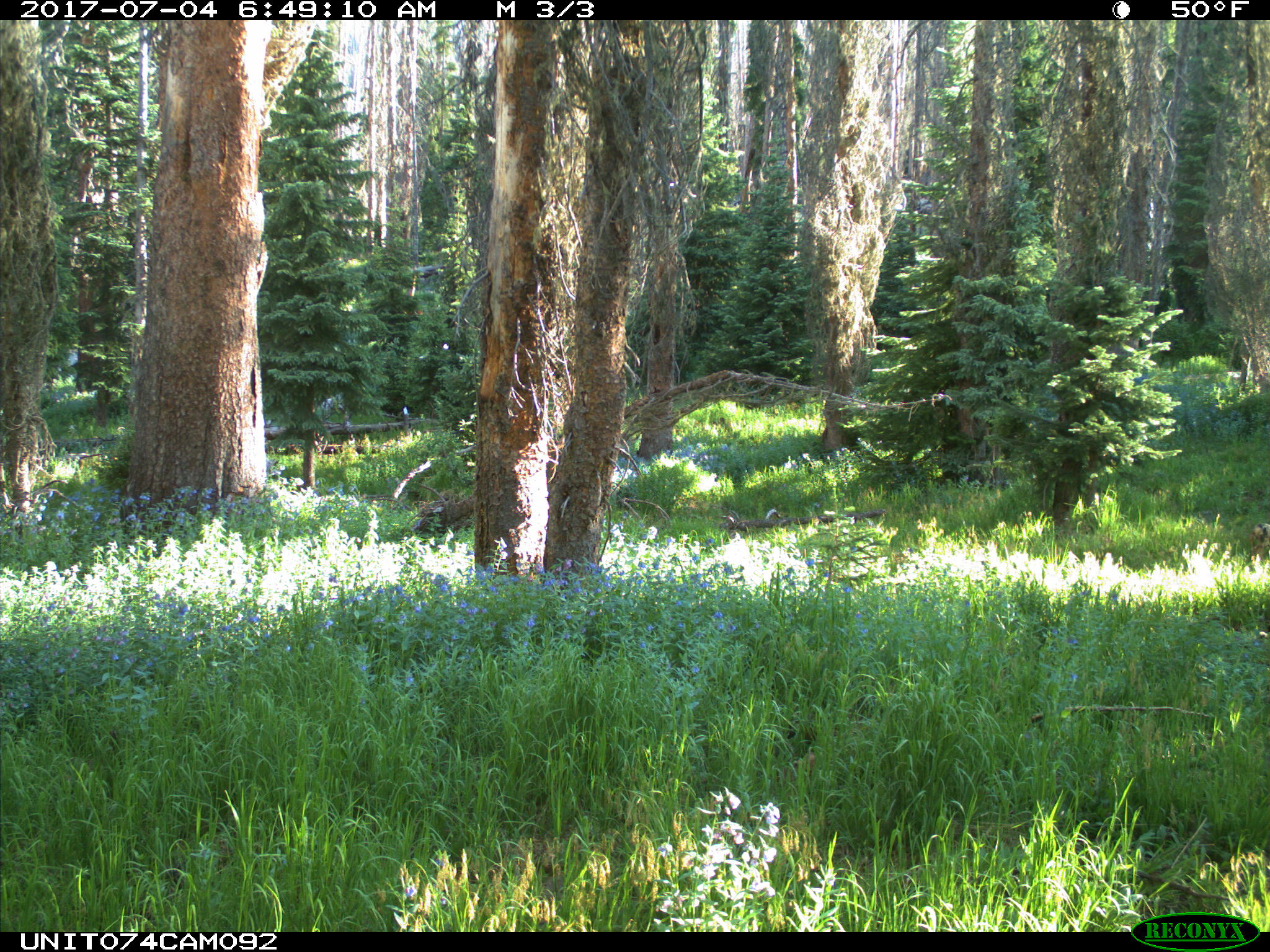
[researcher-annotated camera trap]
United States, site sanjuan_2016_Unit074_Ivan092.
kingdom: Animalia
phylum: Chordata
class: Mammalia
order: Artiodactyla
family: Cervidae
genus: Odocoileus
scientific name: Odocoileus hemionus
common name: mule deer